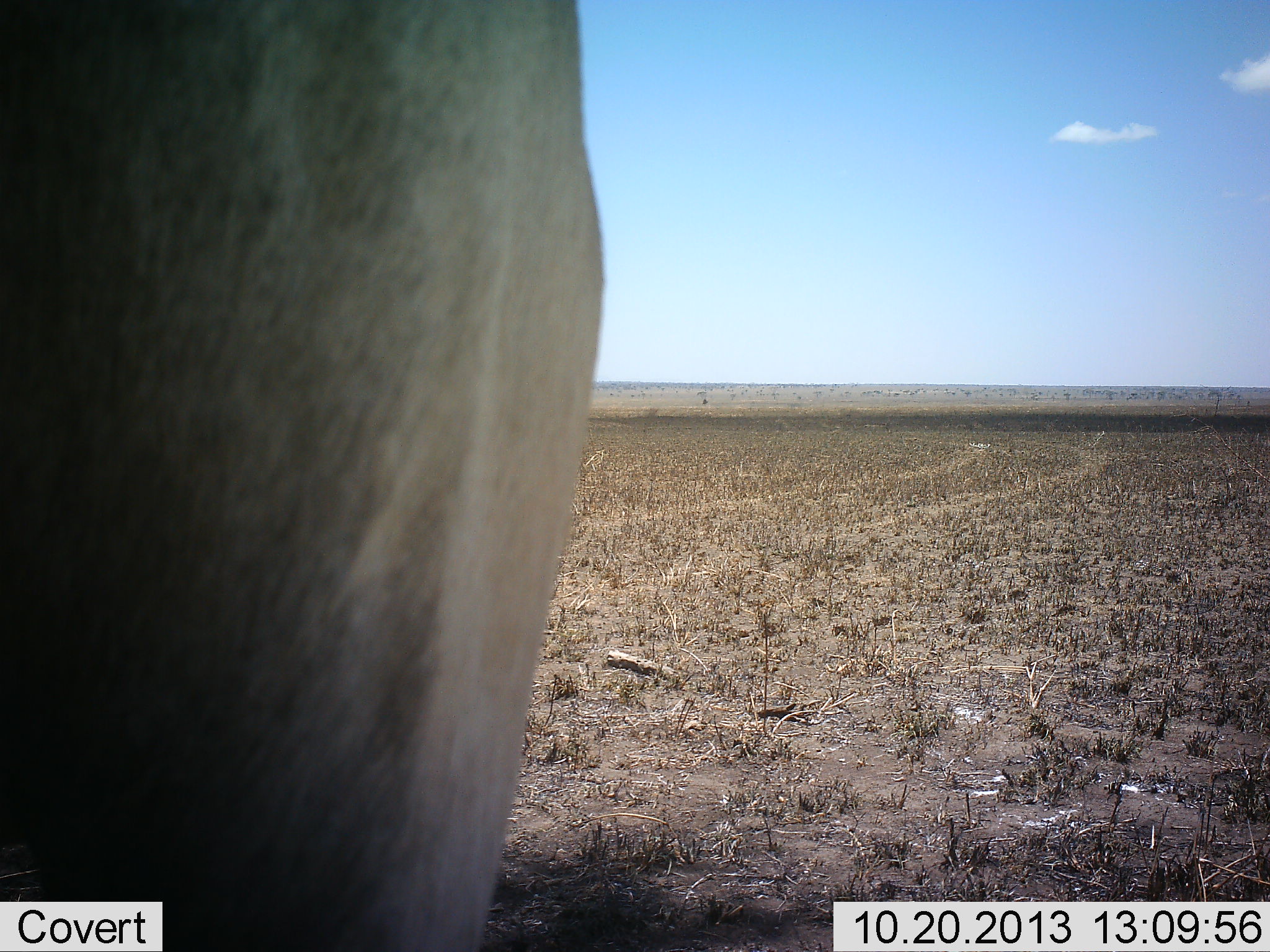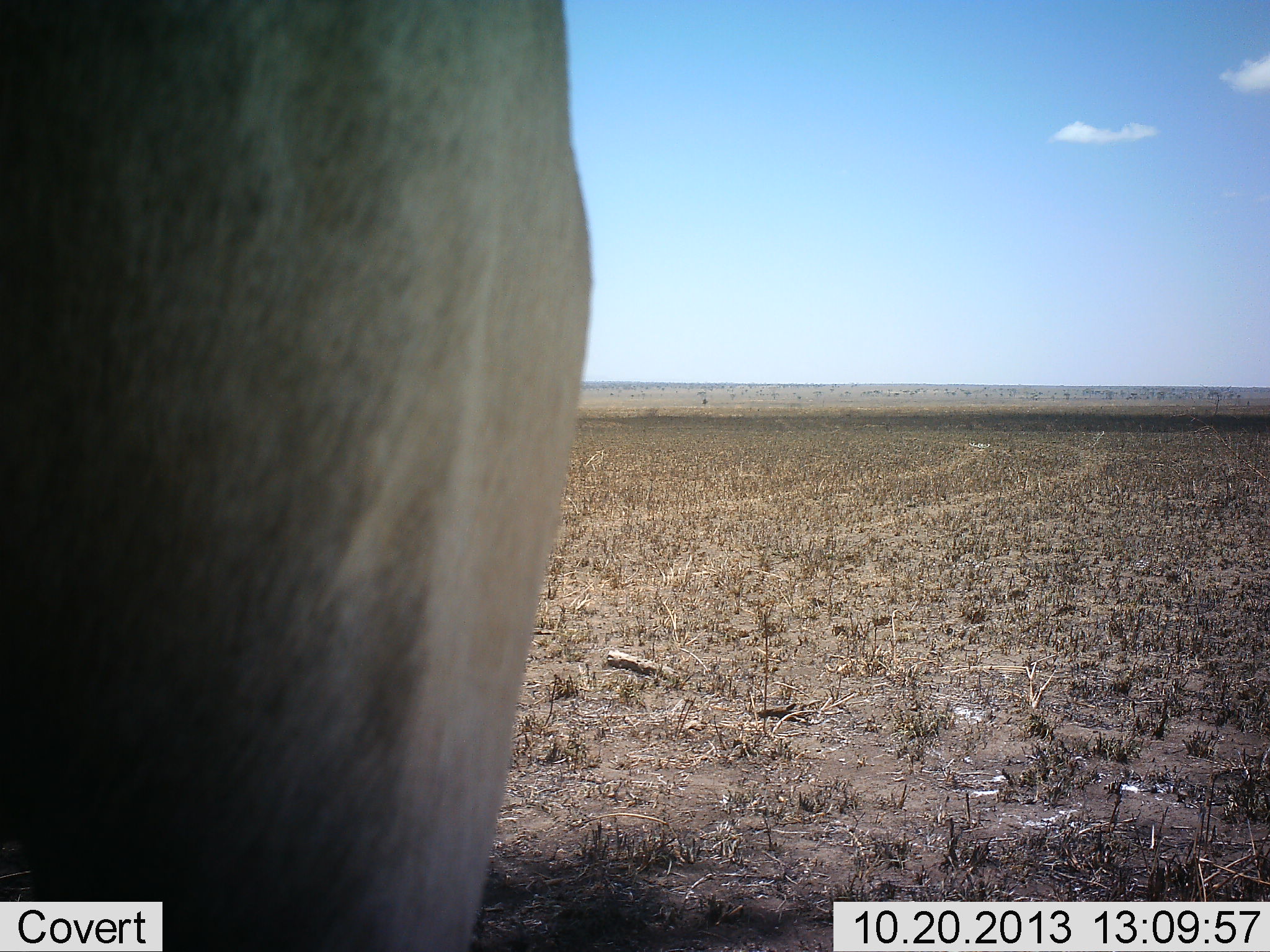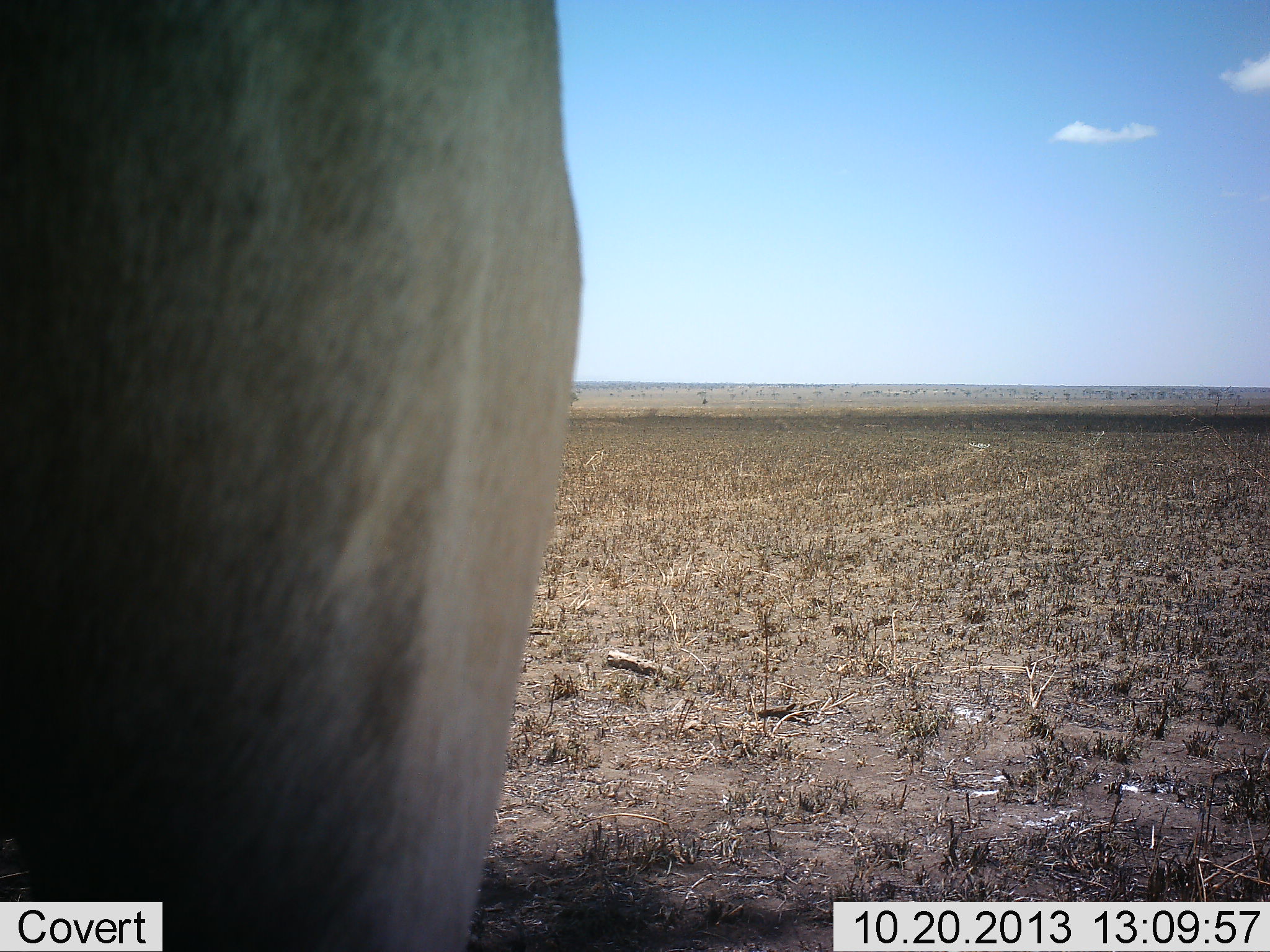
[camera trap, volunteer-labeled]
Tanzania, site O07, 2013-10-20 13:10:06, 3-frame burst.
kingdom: Animalia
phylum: Chordata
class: Mammalia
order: Artiodactyla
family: Bovidae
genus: Connochaetes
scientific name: Connochaetes taurinus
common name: blue wildebeest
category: wildebeest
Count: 1.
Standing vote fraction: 100%.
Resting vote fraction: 0%.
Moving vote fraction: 0%.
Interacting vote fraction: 0%.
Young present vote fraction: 0%.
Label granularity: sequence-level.